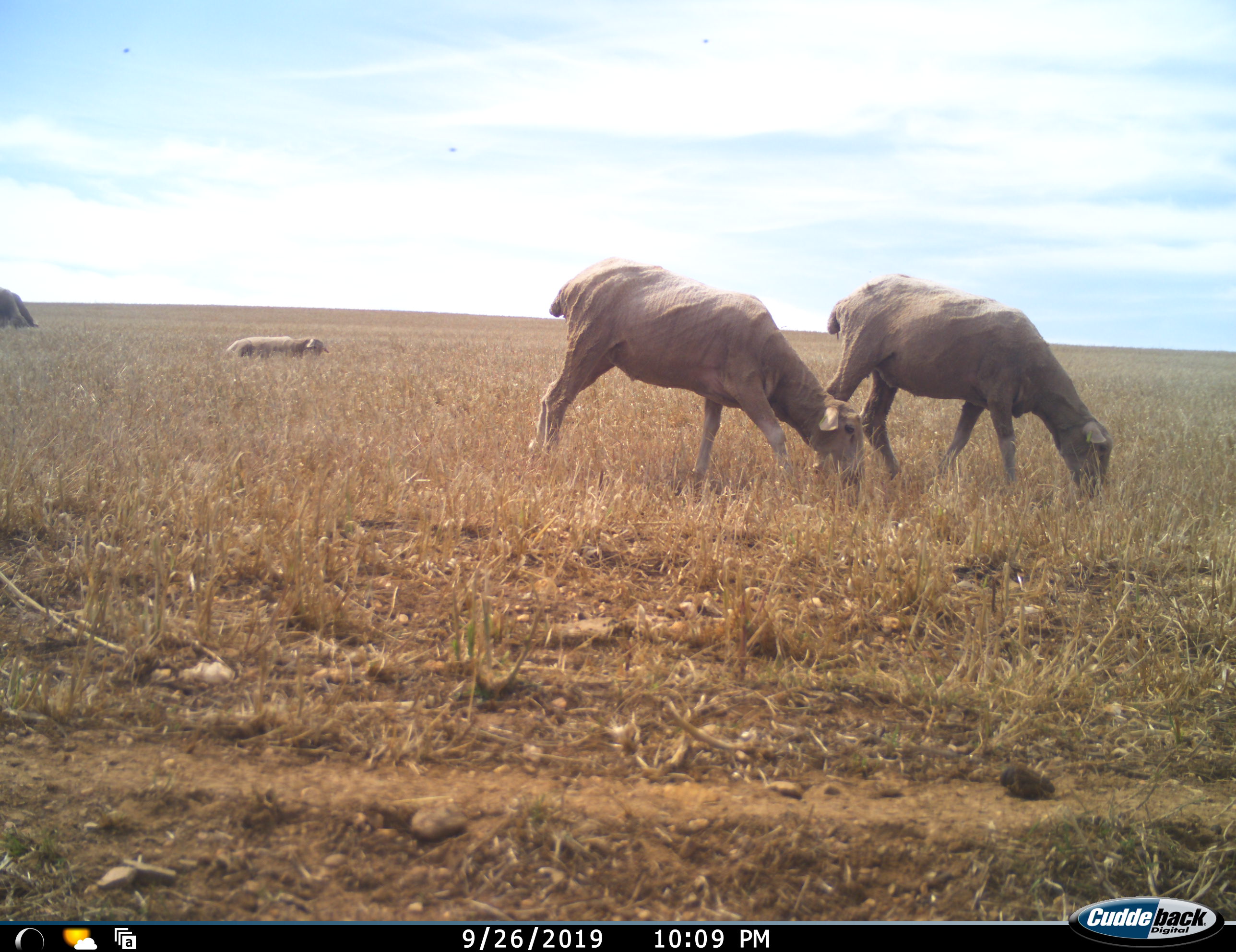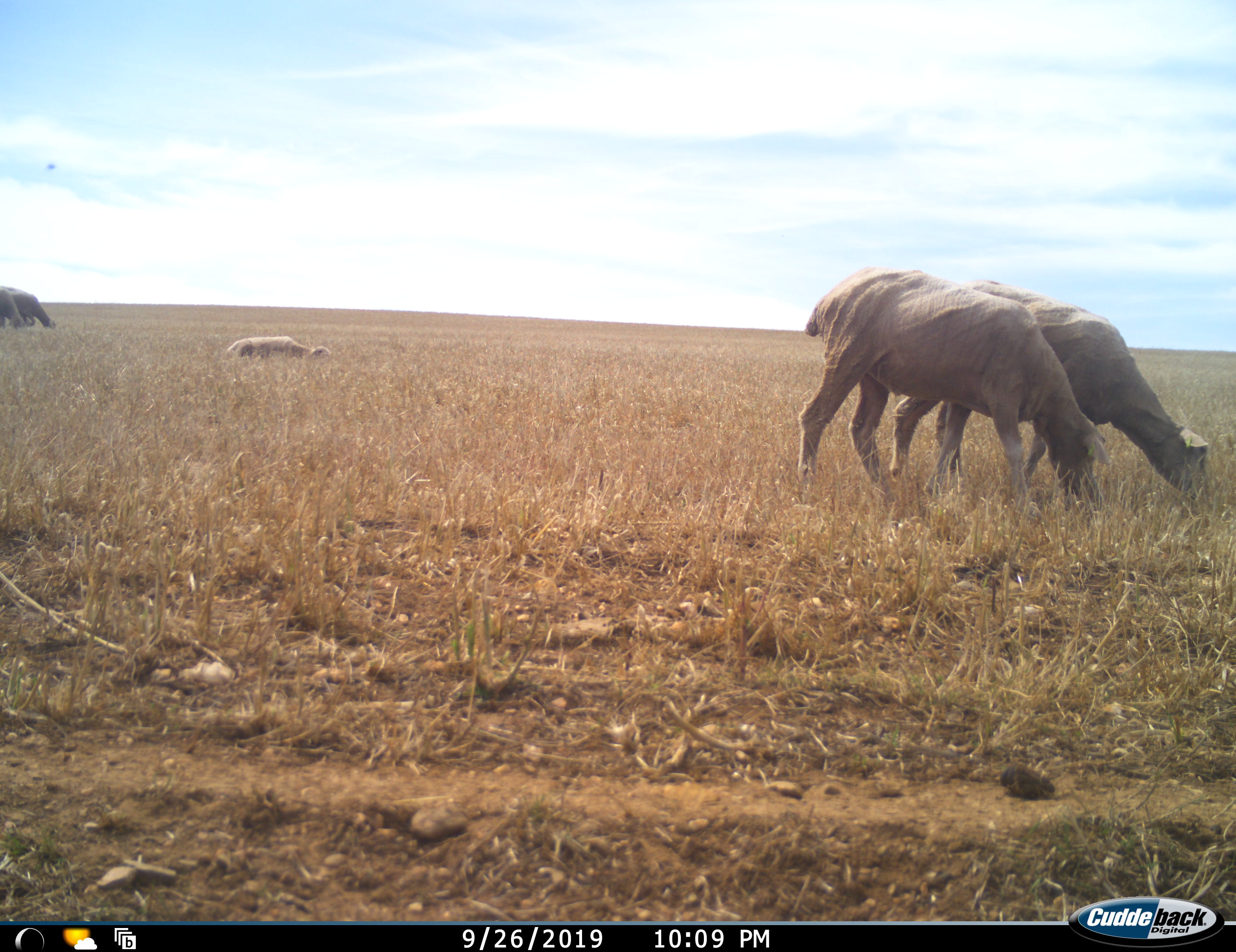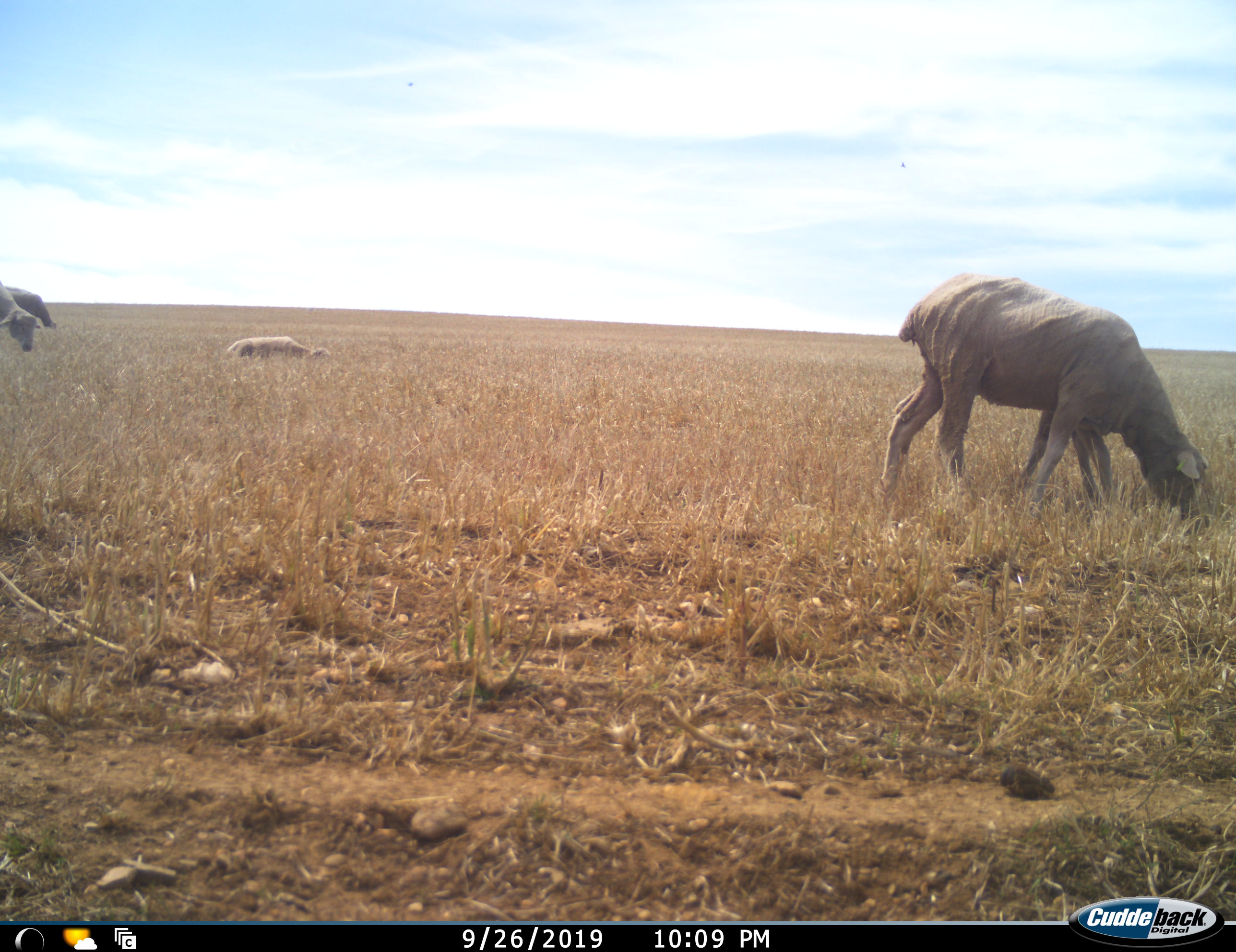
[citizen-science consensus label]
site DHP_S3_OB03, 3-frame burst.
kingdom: Animalia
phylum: Chordata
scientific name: Vertebrata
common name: domestic animal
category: domesticanimal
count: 5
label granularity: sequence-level